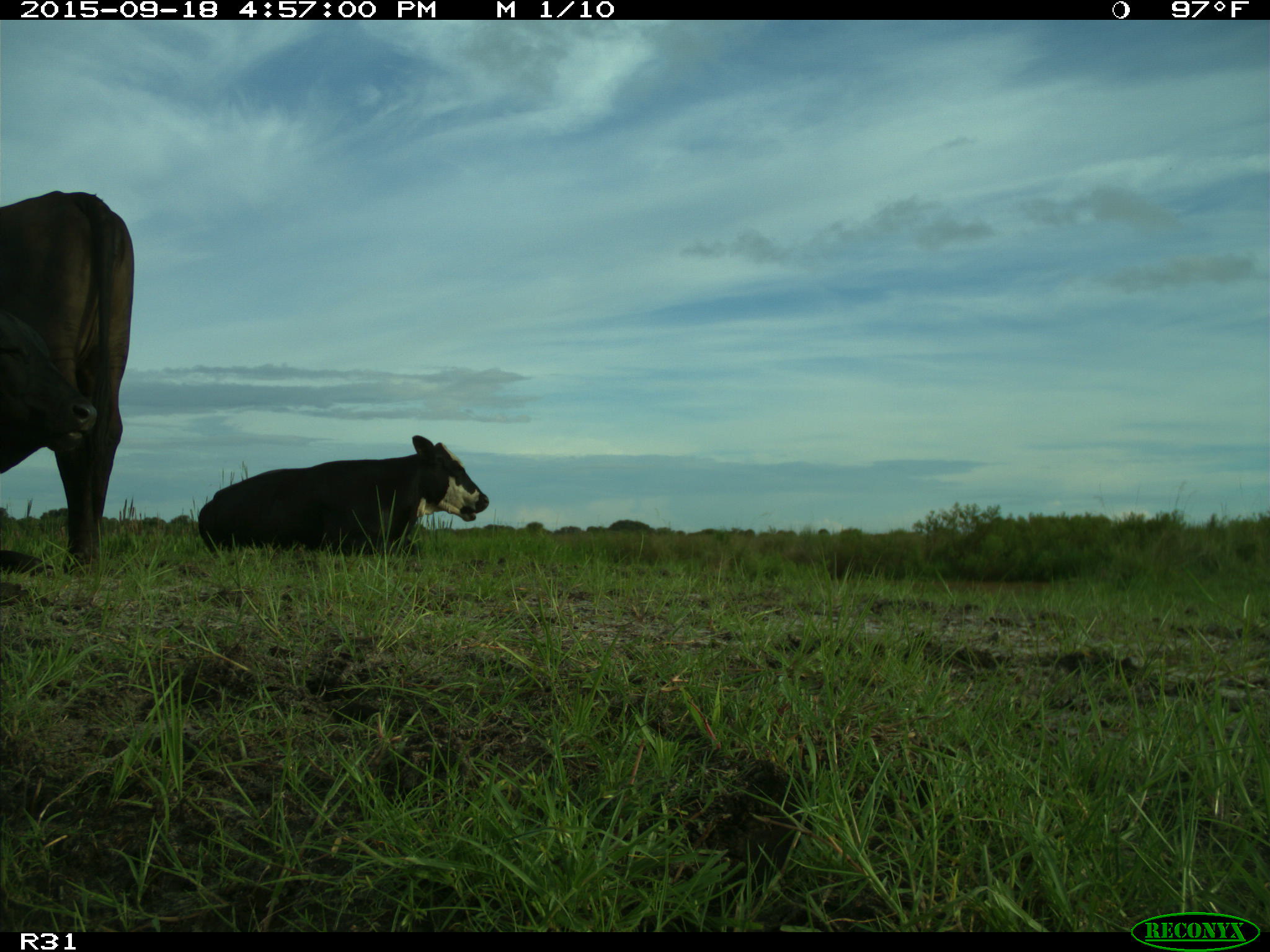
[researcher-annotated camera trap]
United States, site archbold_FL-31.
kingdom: Animalia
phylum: Chordata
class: Mammalia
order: Artiodactyla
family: Bovidae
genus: Bos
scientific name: Bos taurus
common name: domestic cow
Bos taurus (domestic cow).